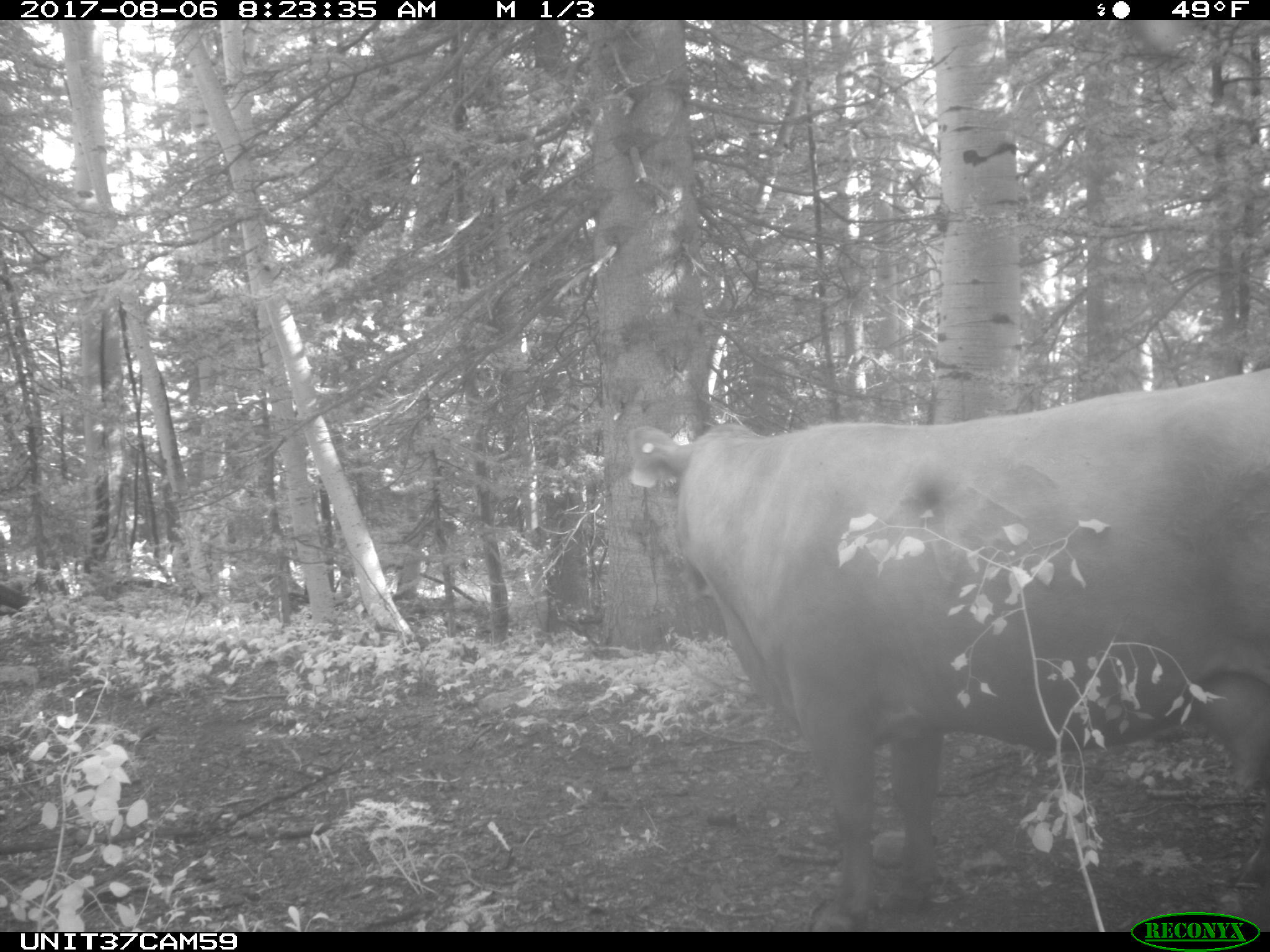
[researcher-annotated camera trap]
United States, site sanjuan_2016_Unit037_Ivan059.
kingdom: Animalia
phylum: Chordata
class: Mammalia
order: Artiodactyla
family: Bovidae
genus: Bos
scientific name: Bos taurus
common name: domestic cow